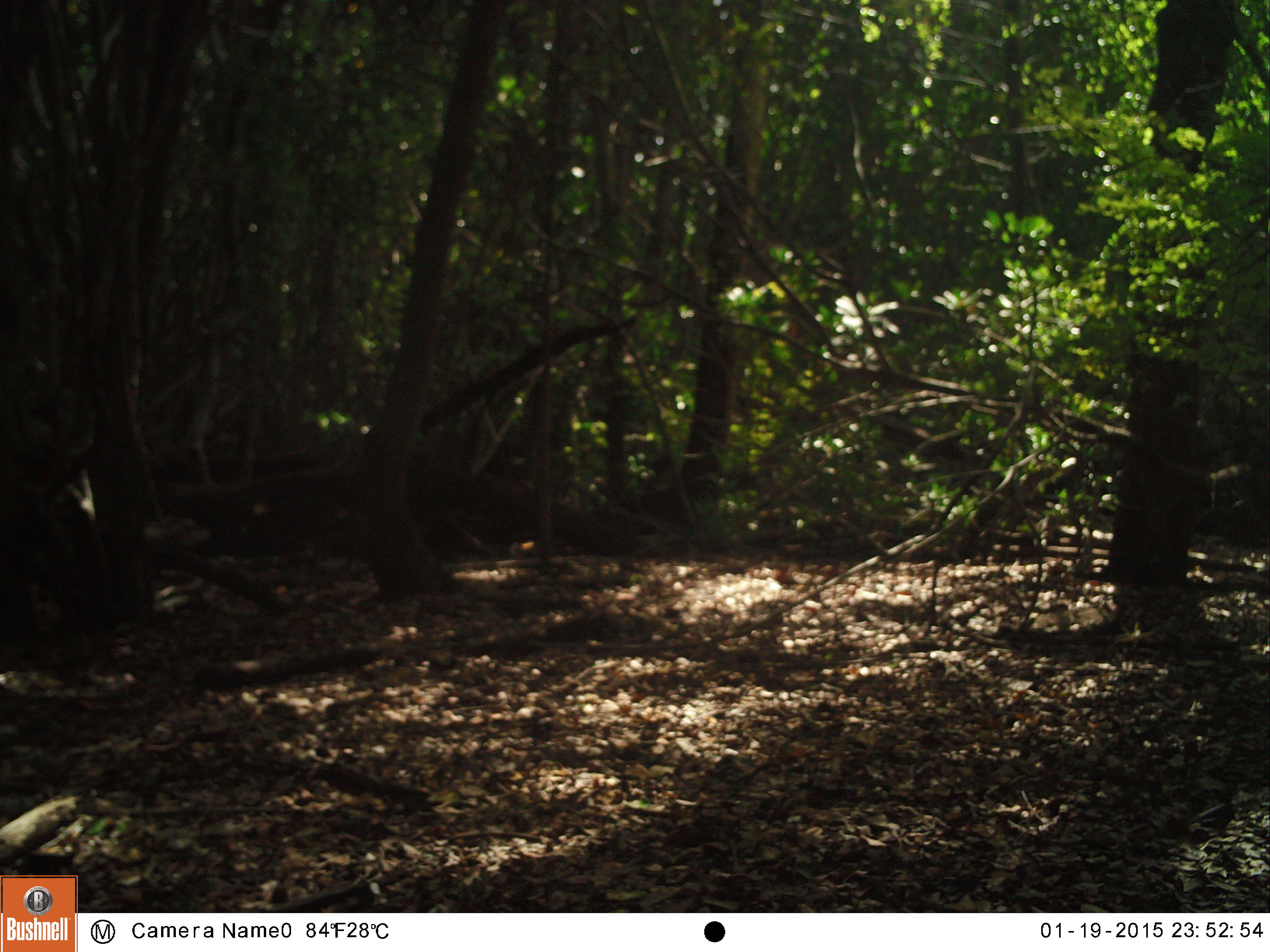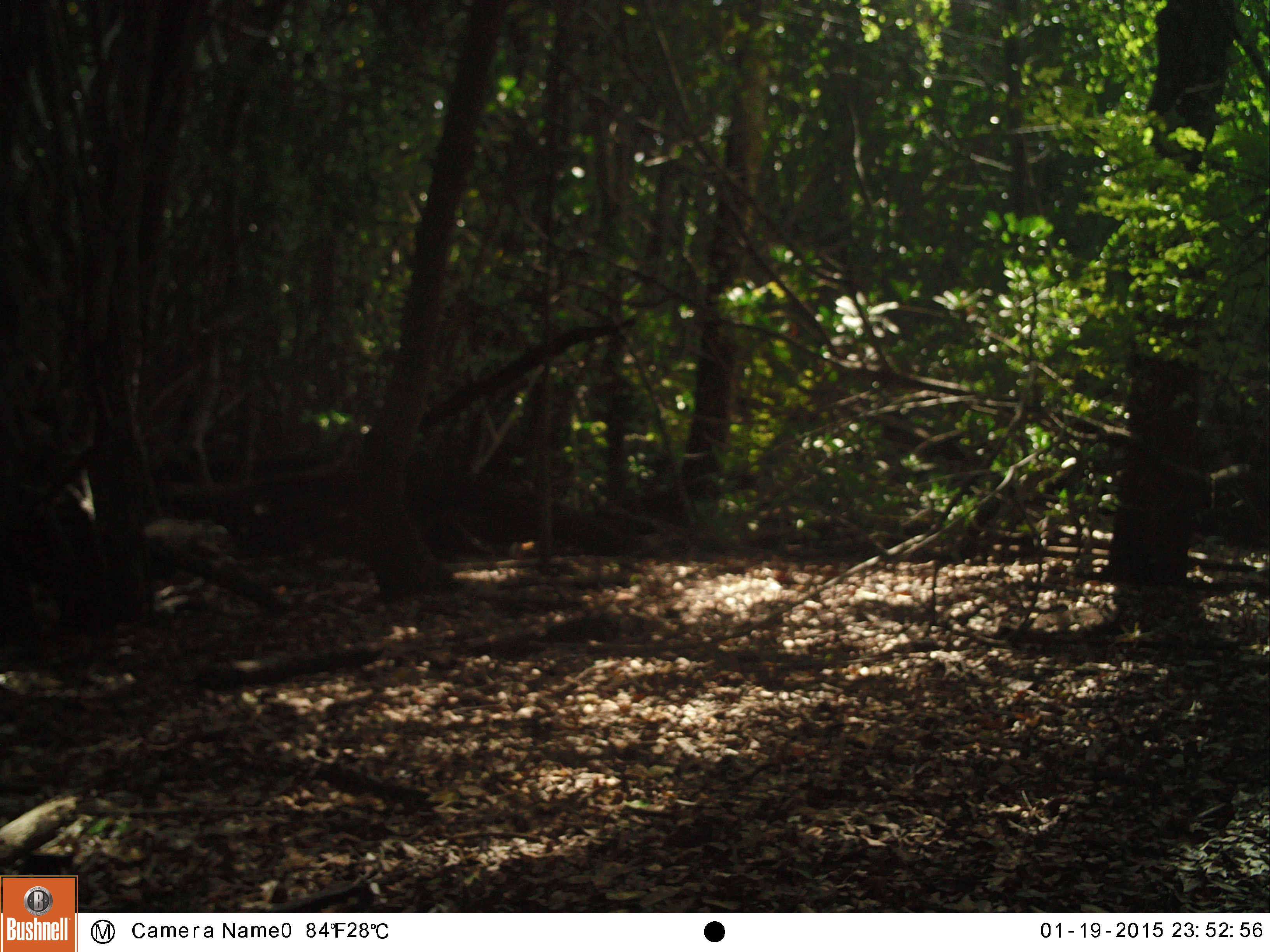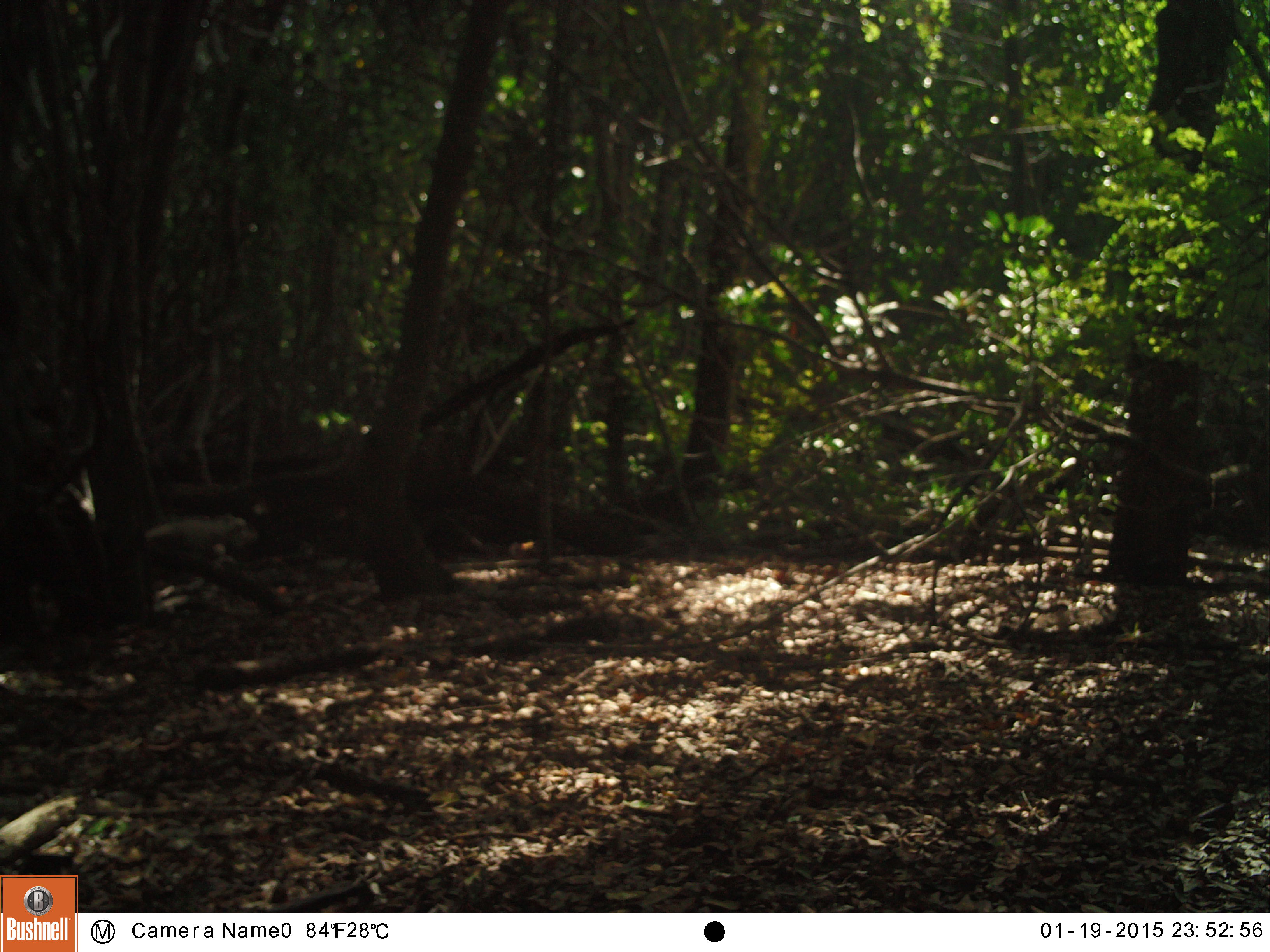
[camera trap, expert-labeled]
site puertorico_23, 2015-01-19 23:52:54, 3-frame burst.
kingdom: Animalia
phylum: Chordata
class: Reptilia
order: Squamata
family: Iguanidae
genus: Iguana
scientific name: Iguana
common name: typical iguanas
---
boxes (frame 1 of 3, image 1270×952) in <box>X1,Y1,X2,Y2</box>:
iguana: <box>140,507,210,556</box>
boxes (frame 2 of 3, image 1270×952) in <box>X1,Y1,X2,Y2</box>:
iguana: <box>138,500,233,556</box>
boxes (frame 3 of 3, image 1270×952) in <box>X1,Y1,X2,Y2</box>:
iguana: <box>149,506,269,564</box>